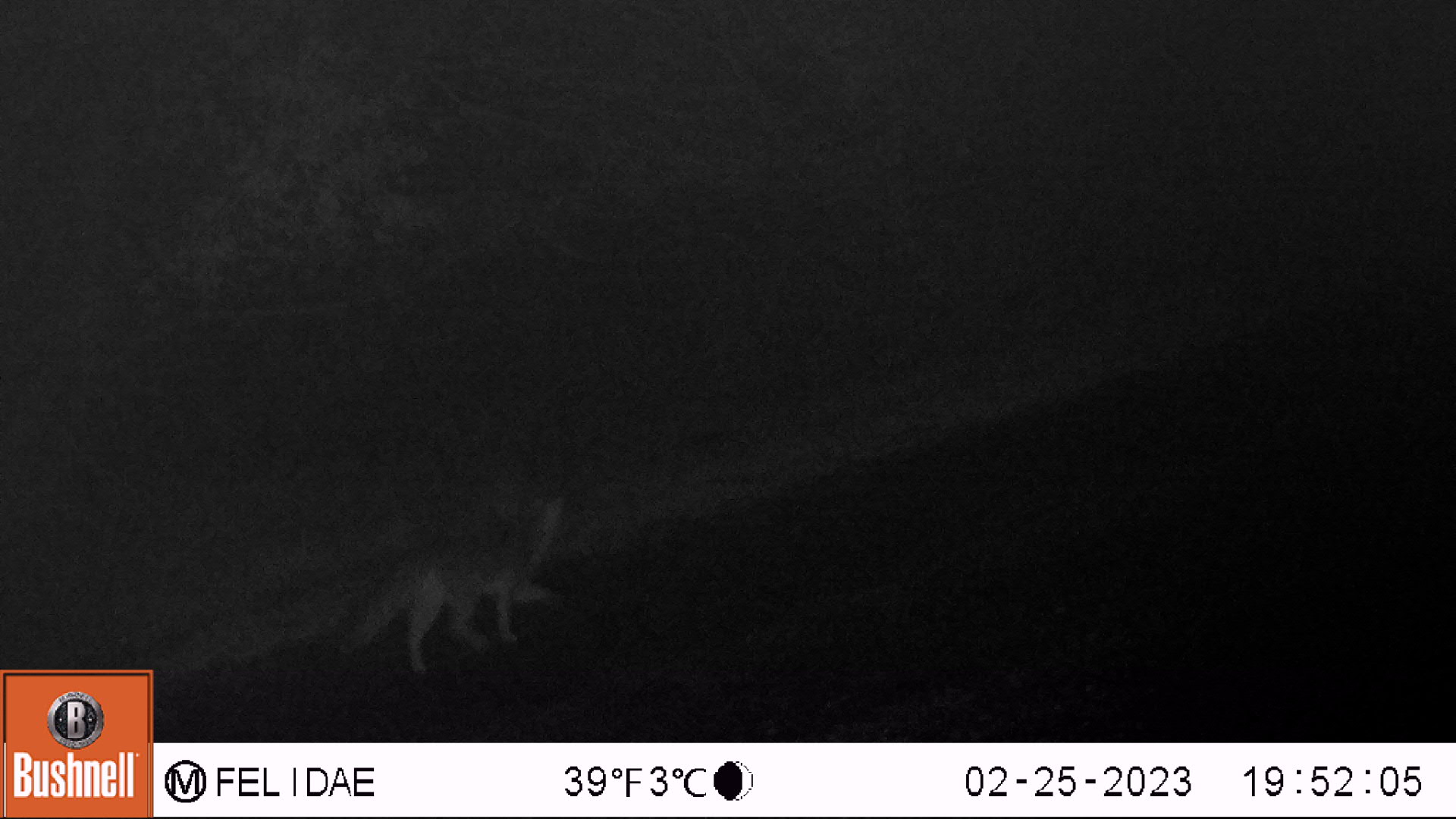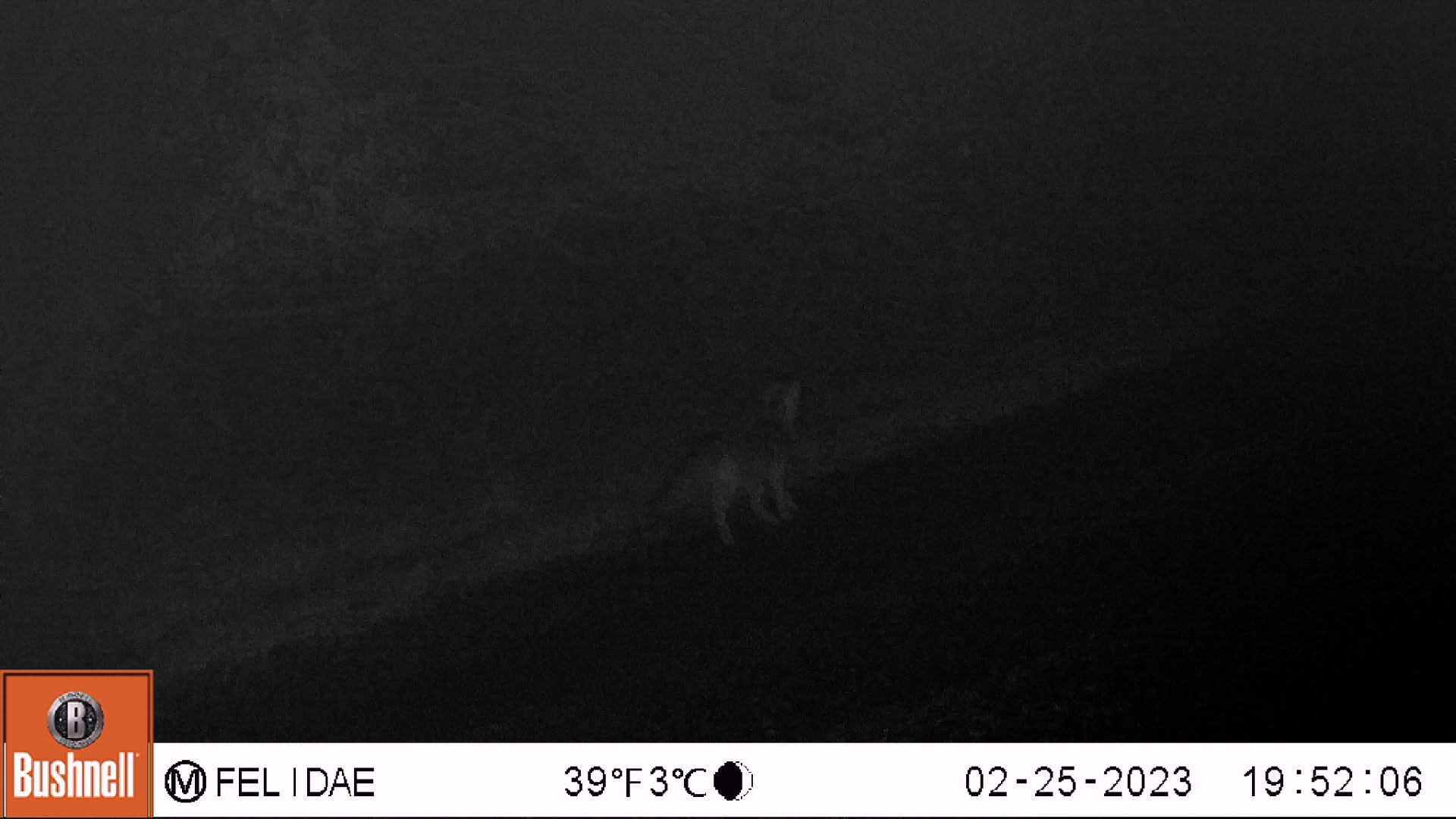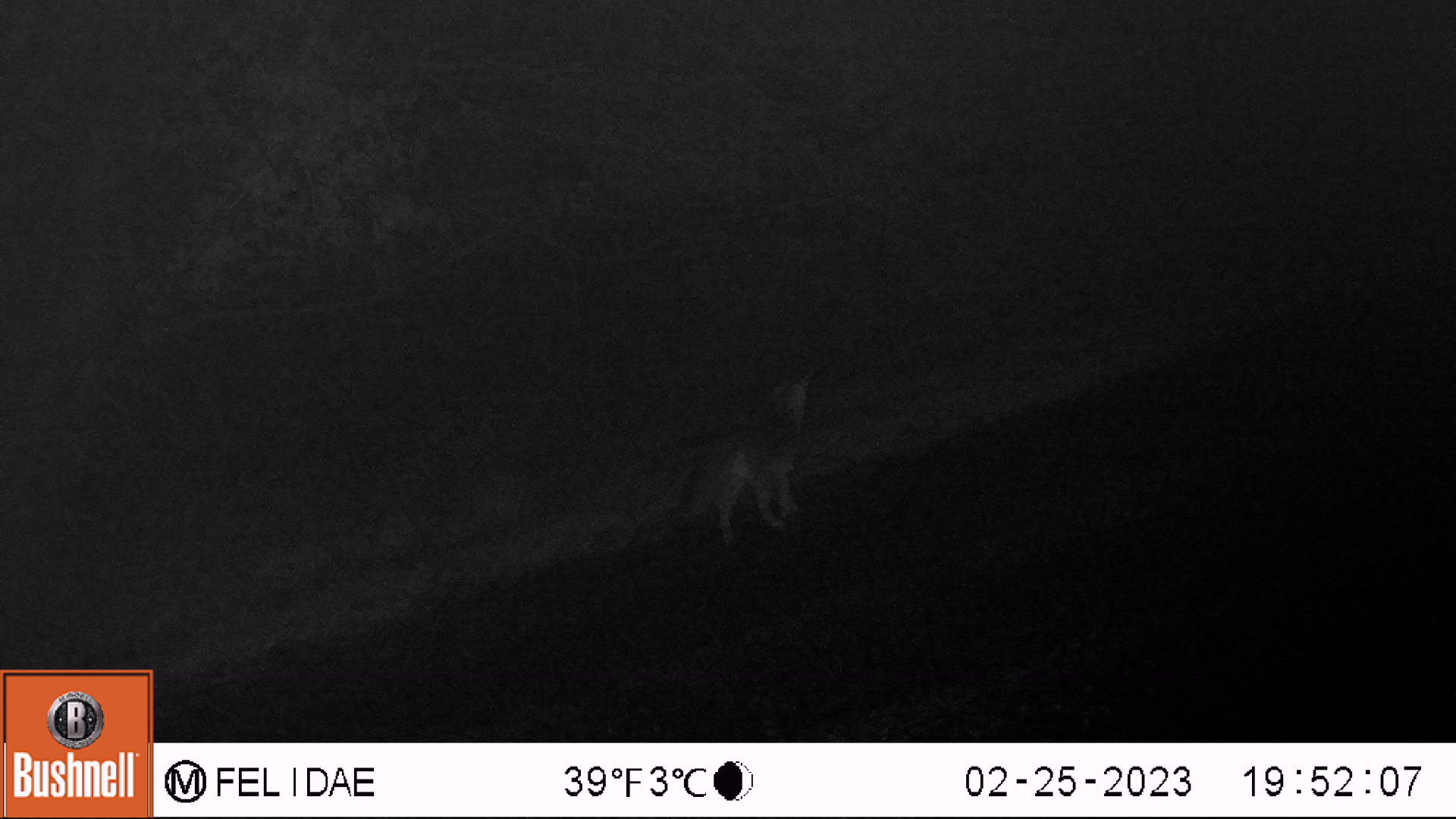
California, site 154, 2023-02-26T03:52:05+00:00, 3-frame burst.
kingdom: Animalia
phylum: Chordata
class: Mammalia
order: Carnivora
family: Canidae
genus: Urocyon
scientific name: Urocyon cinereoargenteus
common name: gray fox